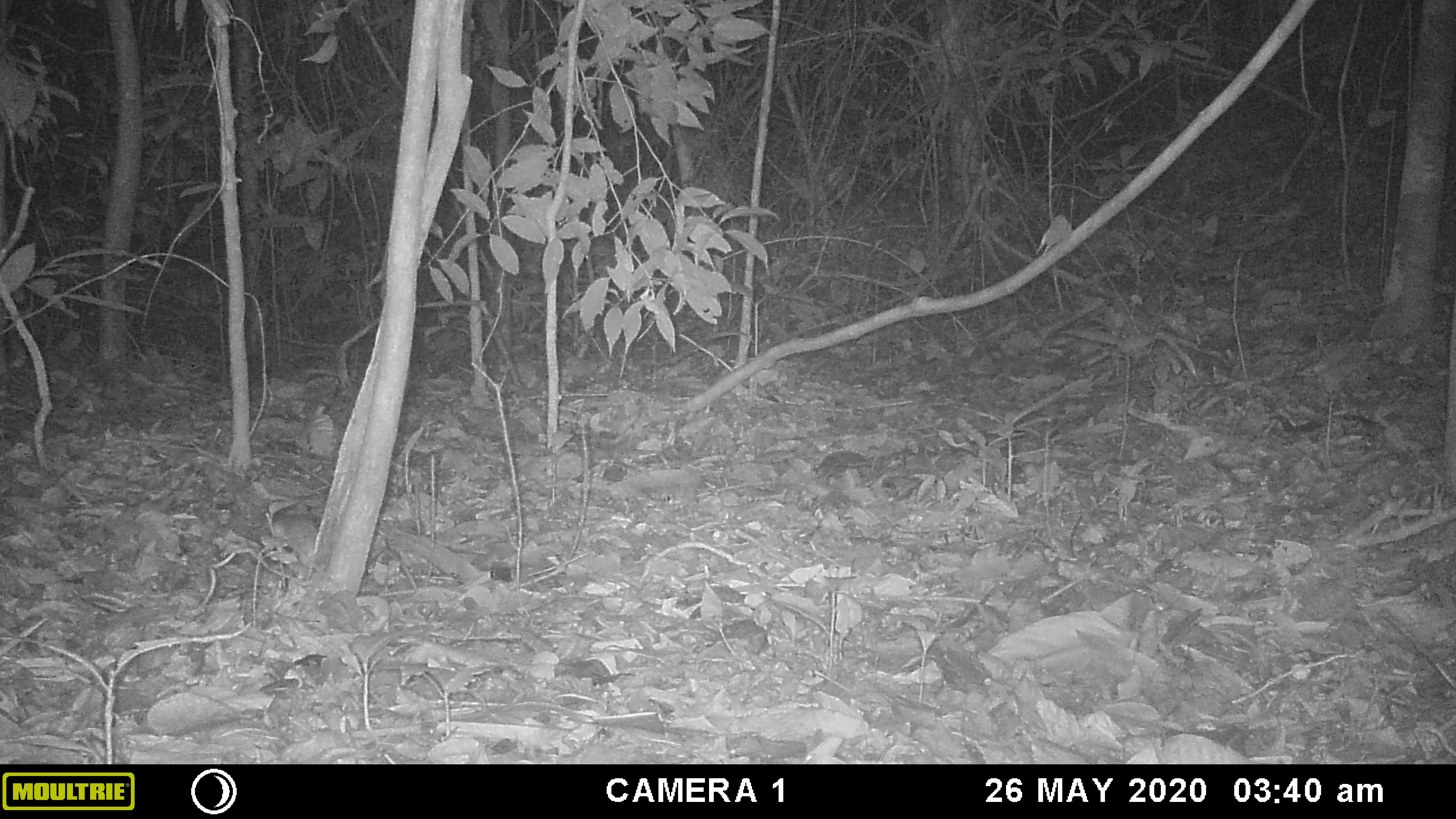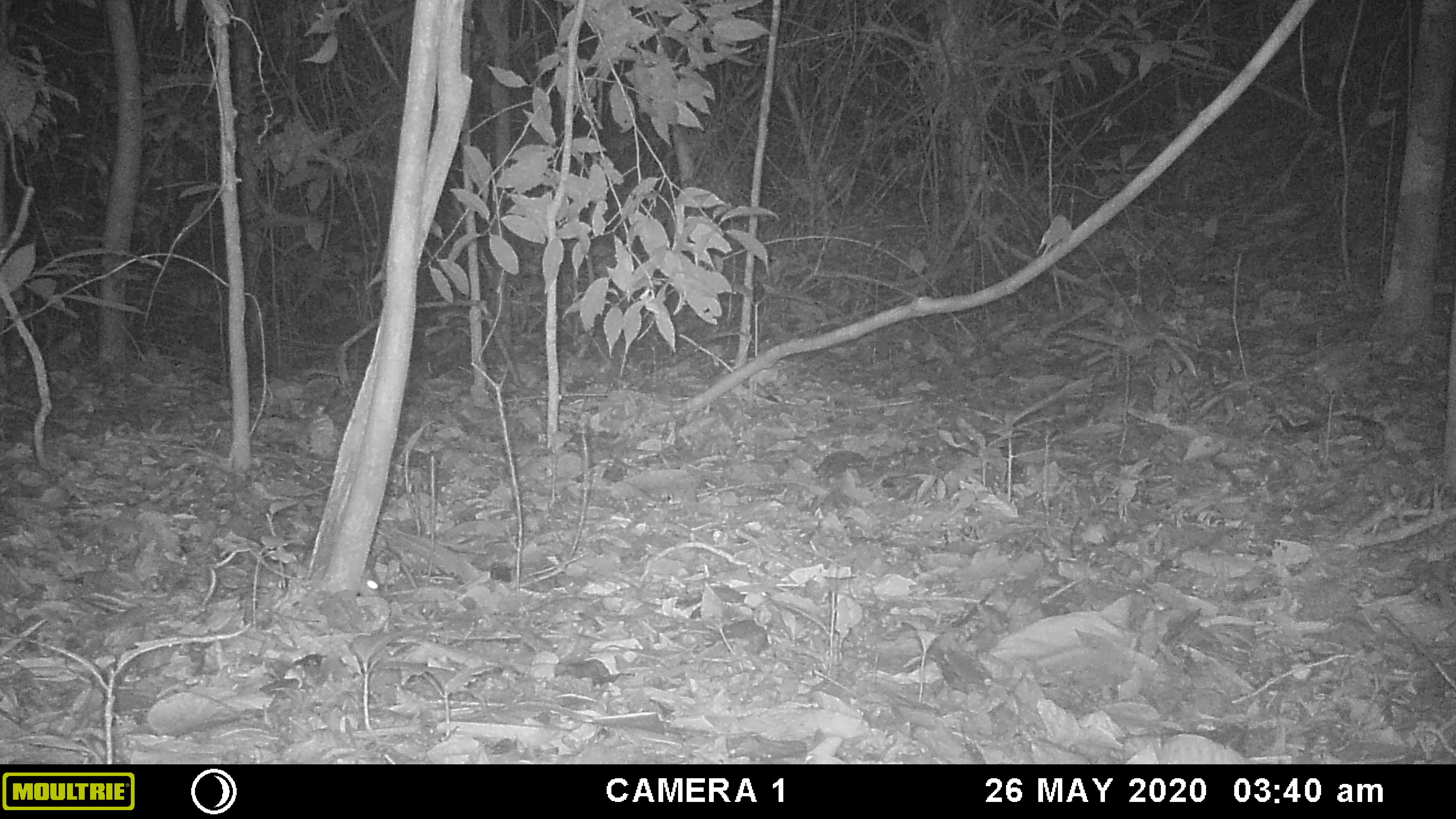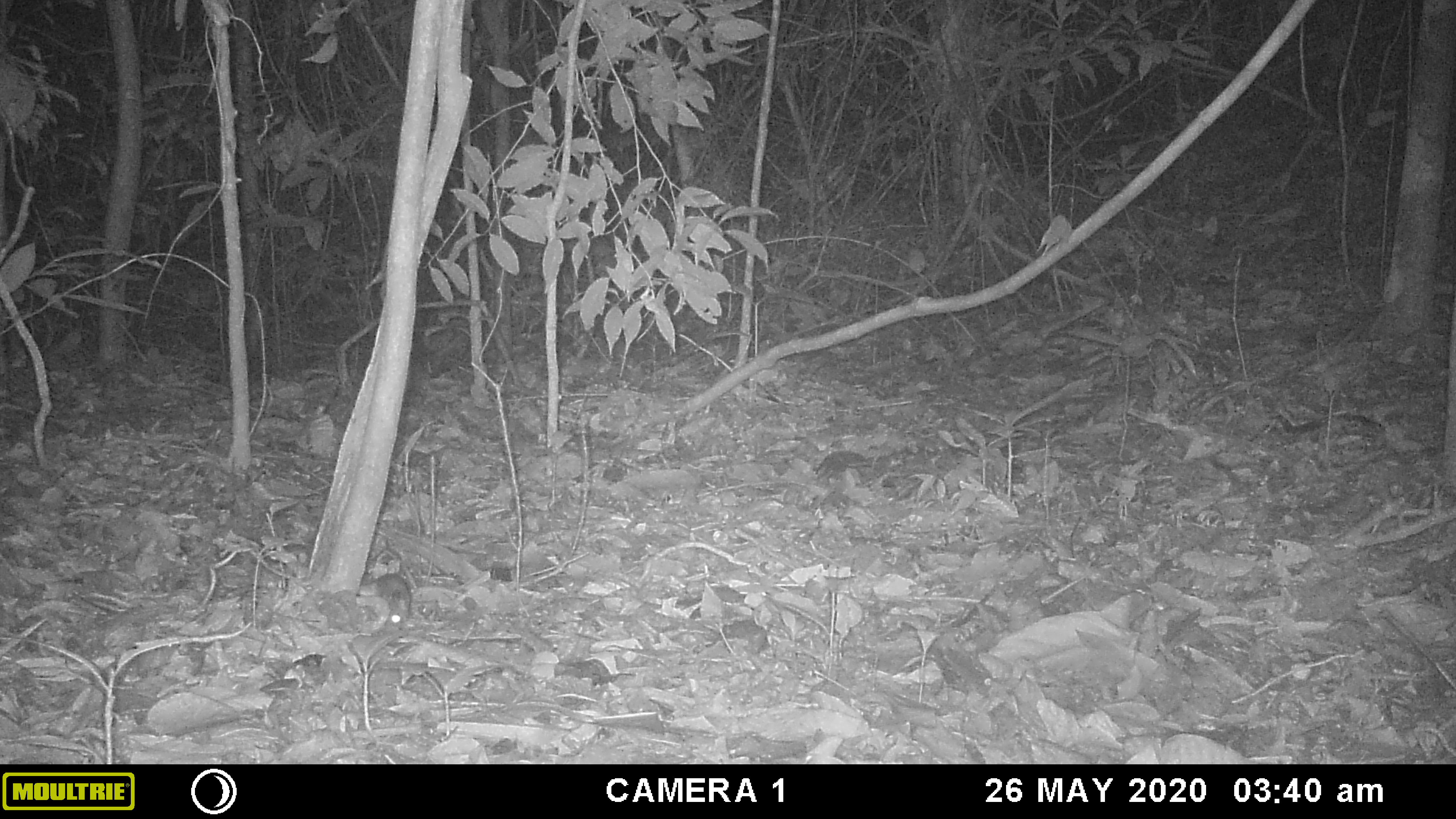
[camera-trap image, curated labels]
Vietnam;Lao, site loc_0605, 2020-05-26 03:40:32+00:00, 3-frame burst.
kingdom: Animalia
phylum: Chordata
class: Mammalia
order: Rodentia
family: Muridae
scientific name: Muridae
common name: old-world mice and rats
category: unidentified murid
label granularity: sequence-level